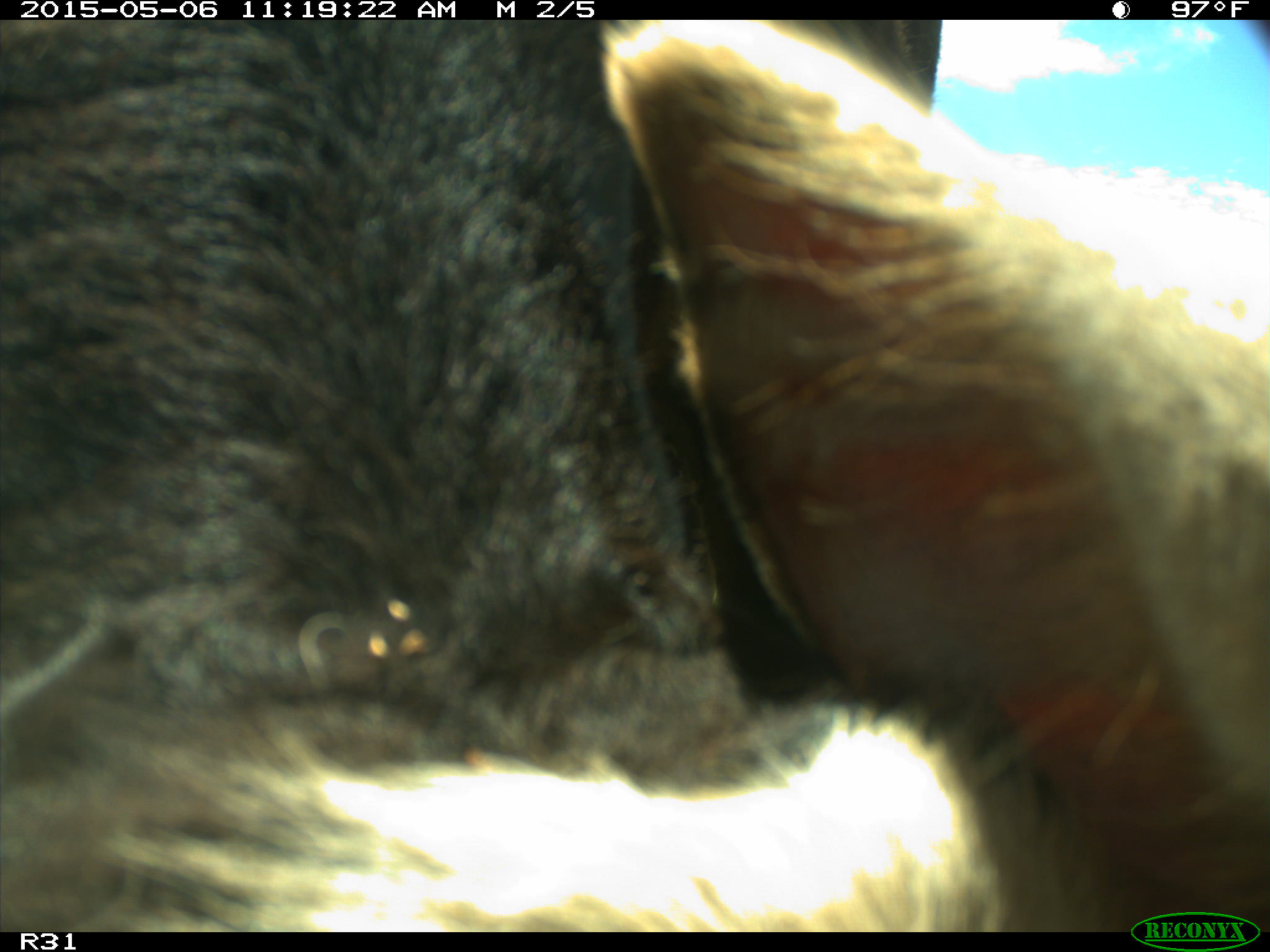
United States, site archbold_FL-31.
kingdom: Animalia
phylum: Chordata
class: Mammalia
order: Artiodactyla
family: Bovidae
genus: Bos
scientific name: Bos taurus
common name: domestic cow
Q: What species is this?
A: Bos taurus (domestic cow).